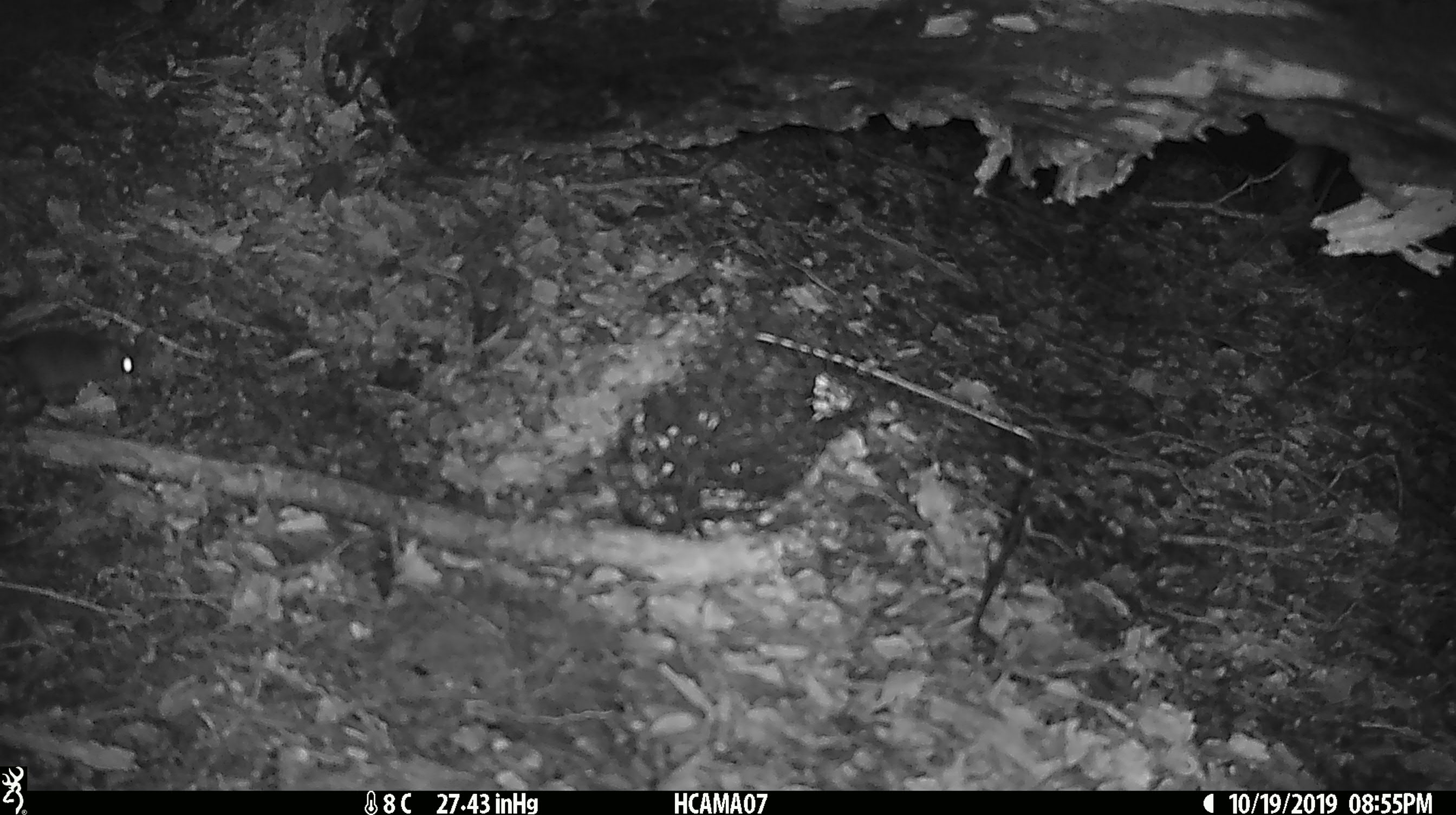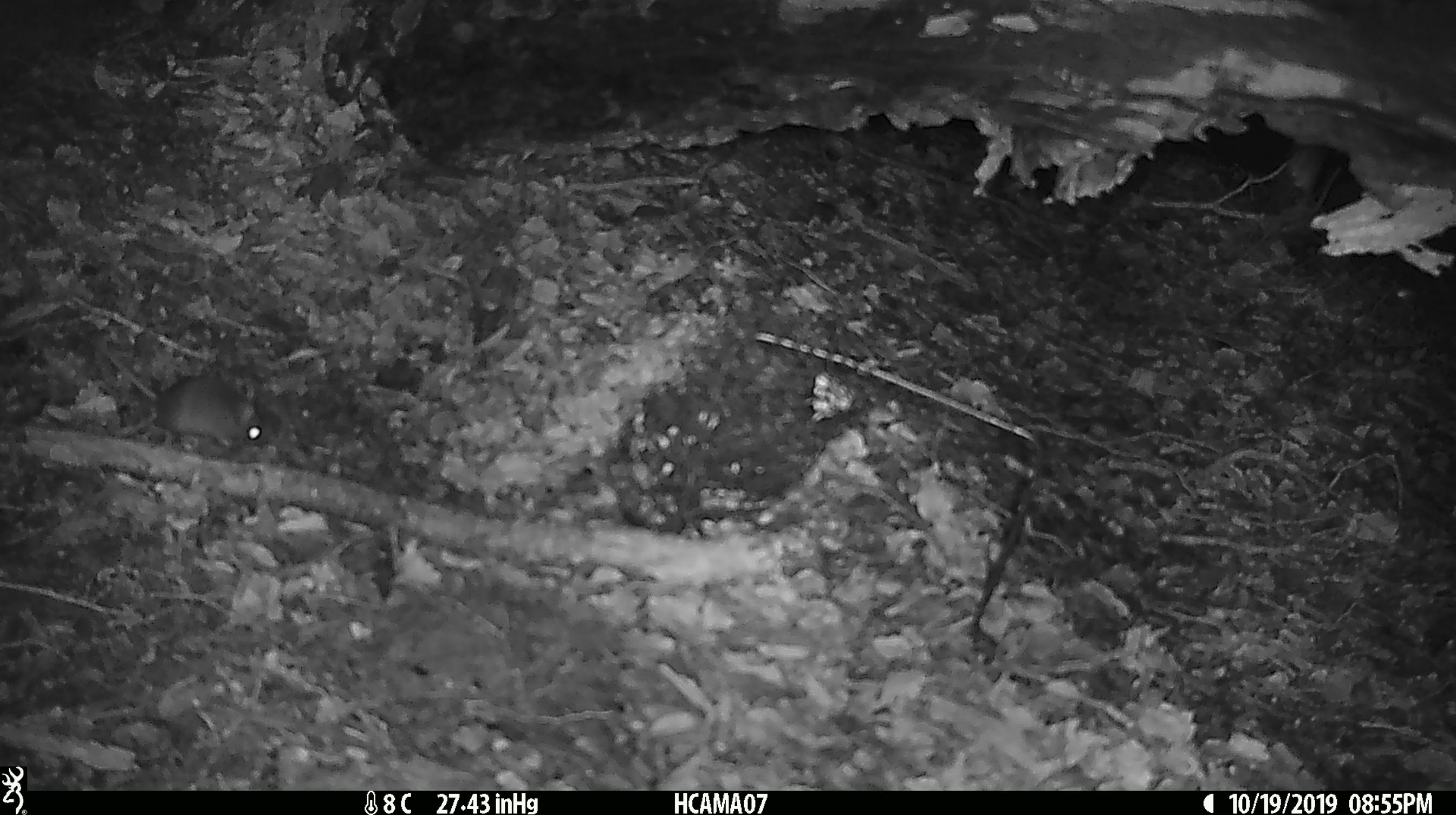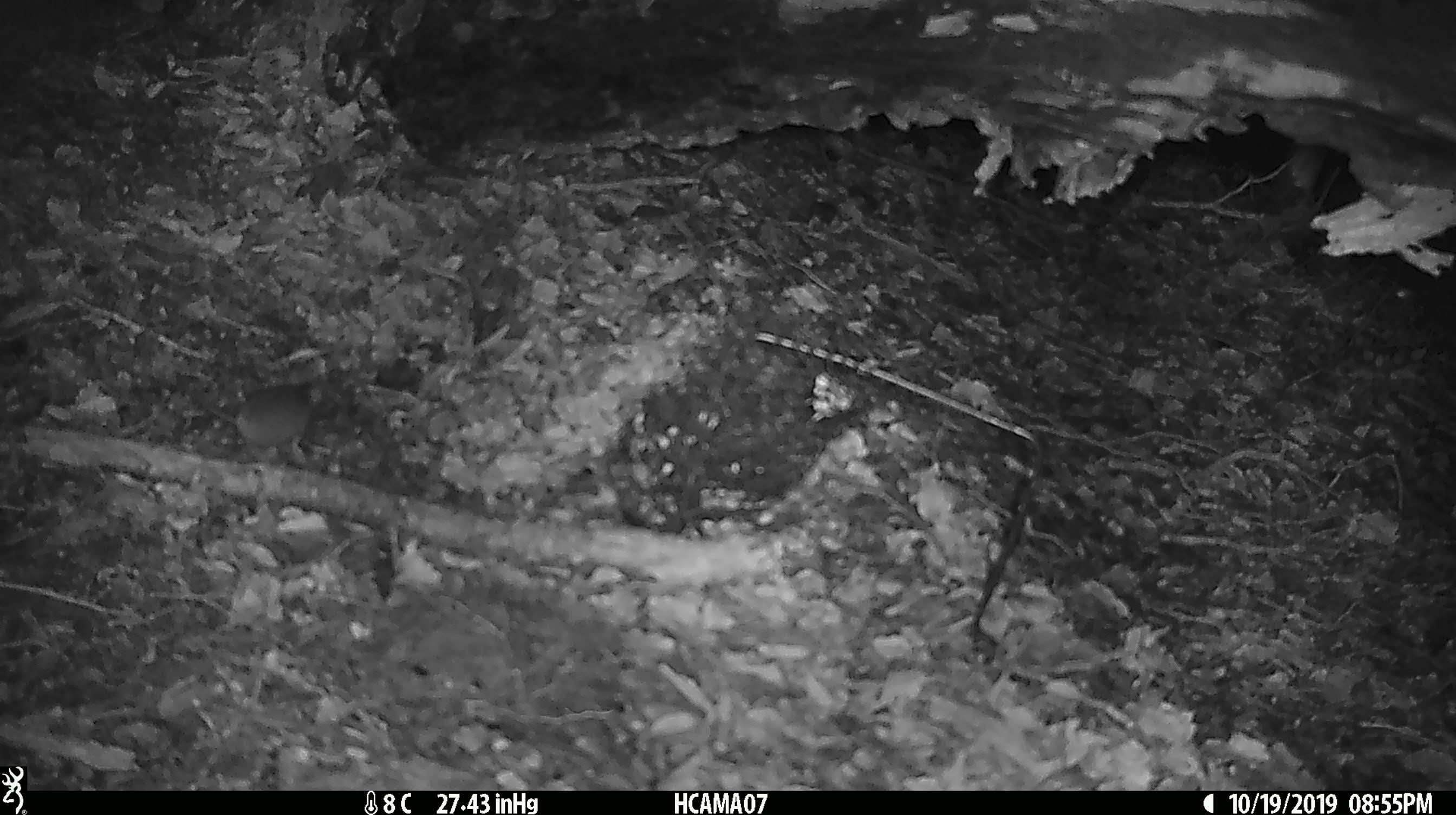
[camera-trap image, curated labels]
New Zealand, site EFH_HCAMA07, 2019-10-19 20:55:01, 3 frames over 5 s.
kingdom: Animalia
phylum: Chordata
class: Mammalia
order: Rodentia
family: Muridae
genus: Mus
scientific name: Mus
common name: mouse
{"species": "mouse (Mus)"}